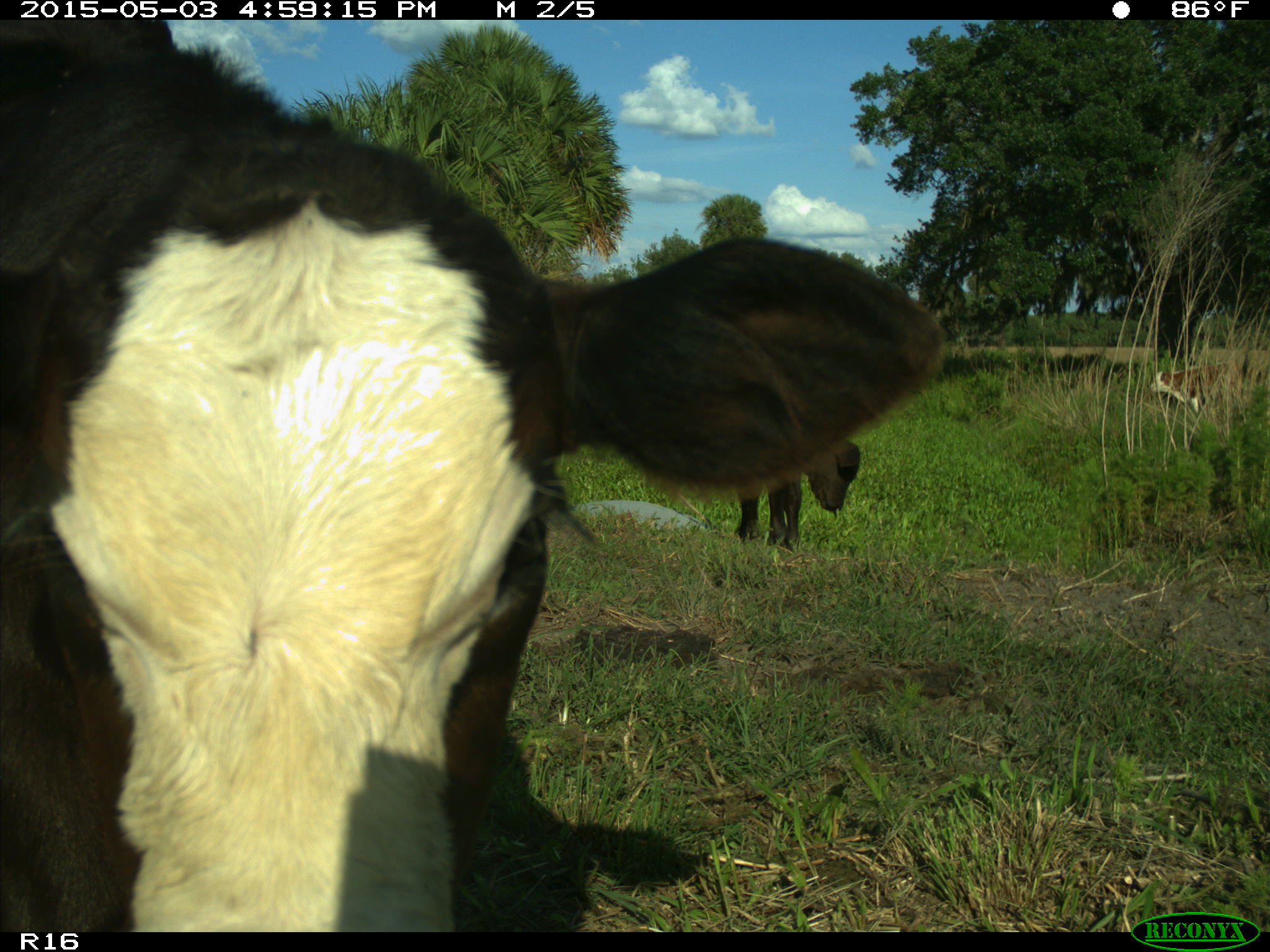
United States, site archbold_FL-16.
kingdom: Animalia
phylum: Chordata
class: Mammalia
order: Artiodactyla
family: Bovidae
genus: Bos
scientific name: Bos taurus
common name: domestic cow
Bos taurus (domestic cow).